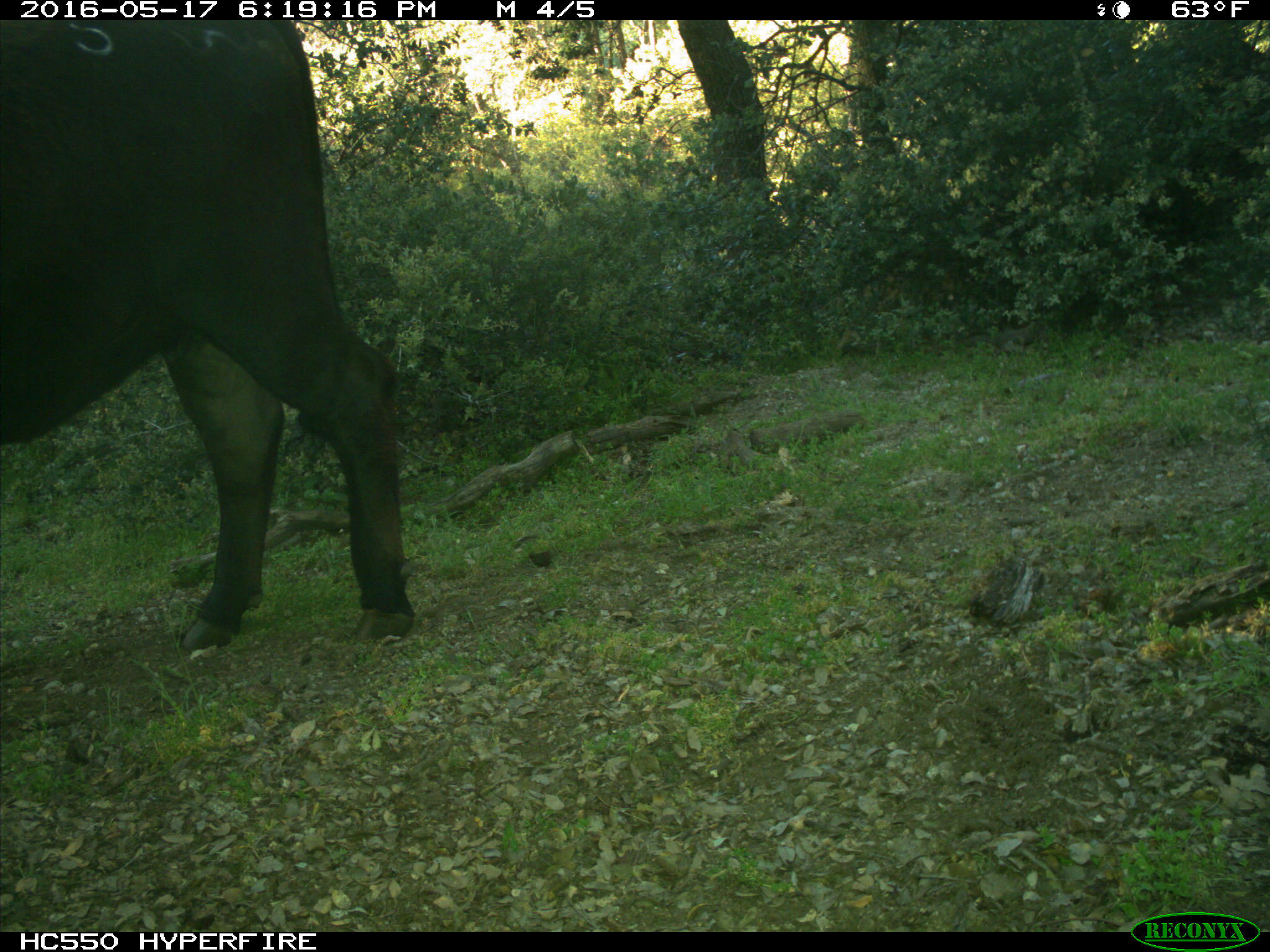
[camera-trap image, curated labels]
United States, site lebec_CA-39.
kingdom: Animalia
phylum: Chordata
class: Mammalia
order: Artiodactyla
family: Bovidae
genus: Bos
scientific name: Bos taurus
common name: domestic cow